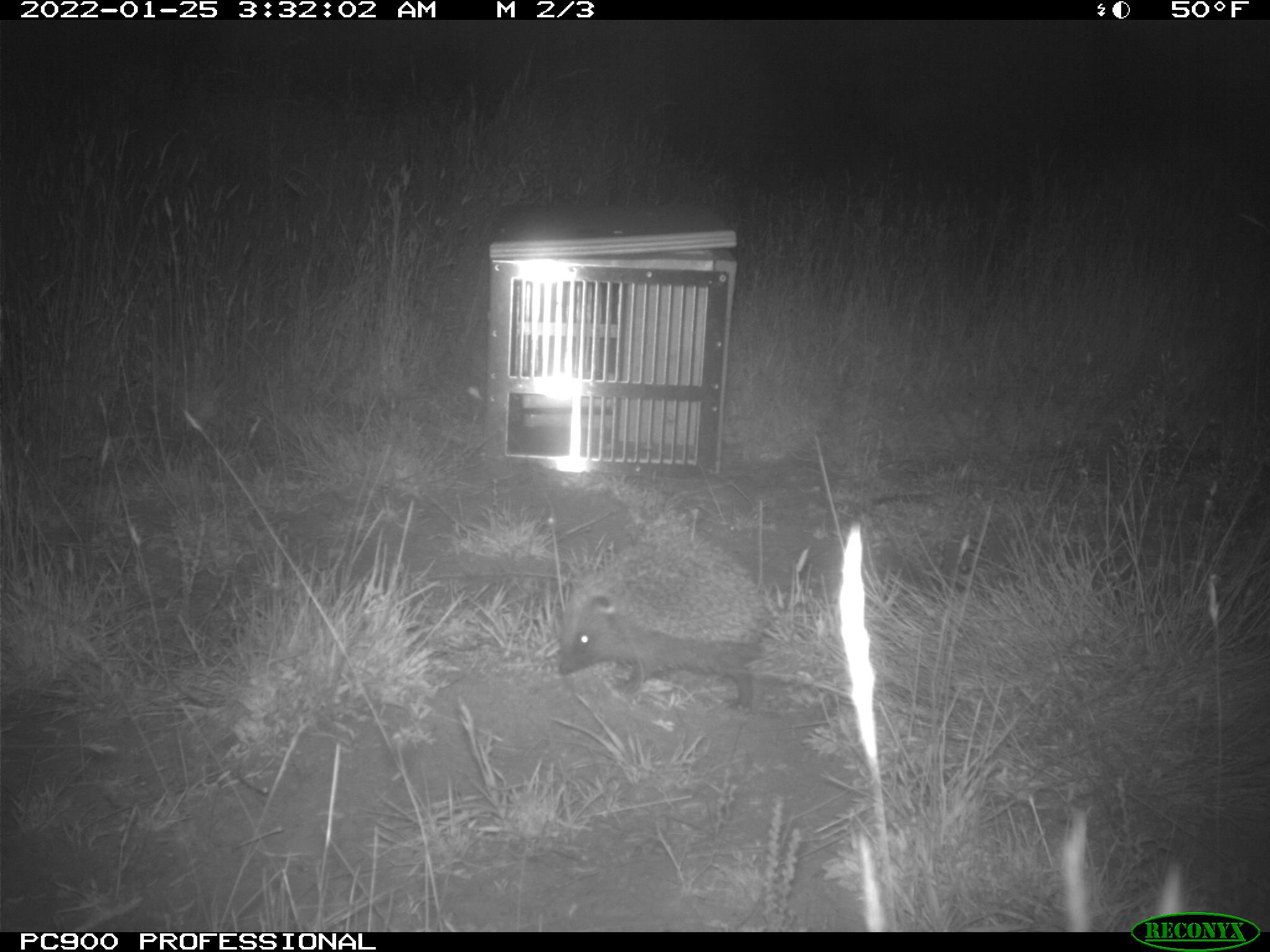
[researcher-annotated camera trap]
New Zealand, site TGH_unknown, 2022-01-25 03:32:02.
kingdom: Animalia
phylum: Chordata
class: Mammalia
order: Eulipotyphla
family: Erinaceidae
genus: Erinaceus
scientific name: Erinaceus europaeus europaeus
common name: european hedgehog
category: hedgehog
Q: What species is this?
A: Hedgehog (european hedgehog) (Erinaceus europaeus europaeus).